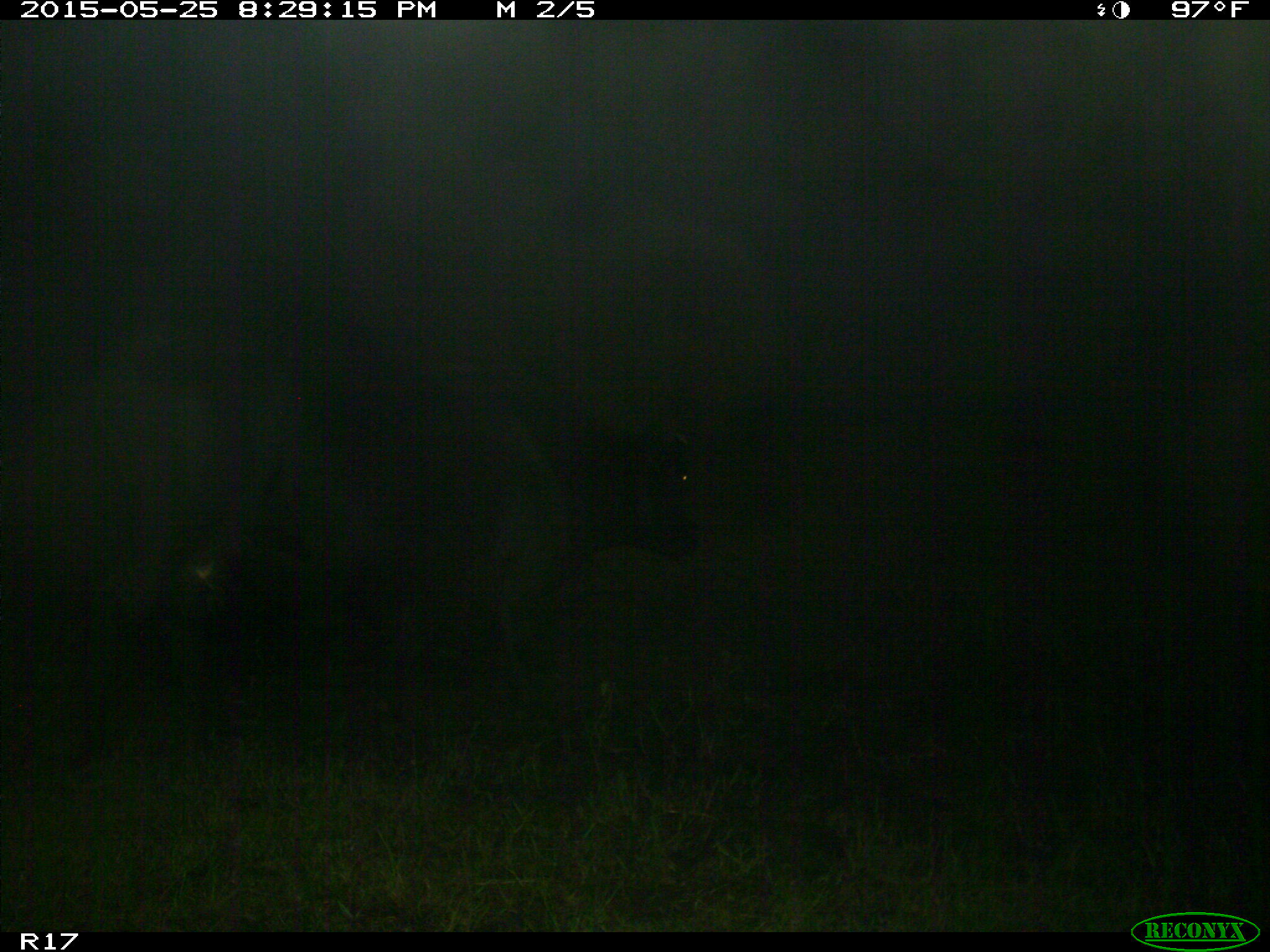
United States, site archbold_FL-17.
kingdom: Animalia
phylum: Chordata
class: Mammalia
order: Artiodactyla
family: Bovidae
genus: Bos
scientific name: Bos taurus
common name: domestic cow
Bos taurus (domestic cow).